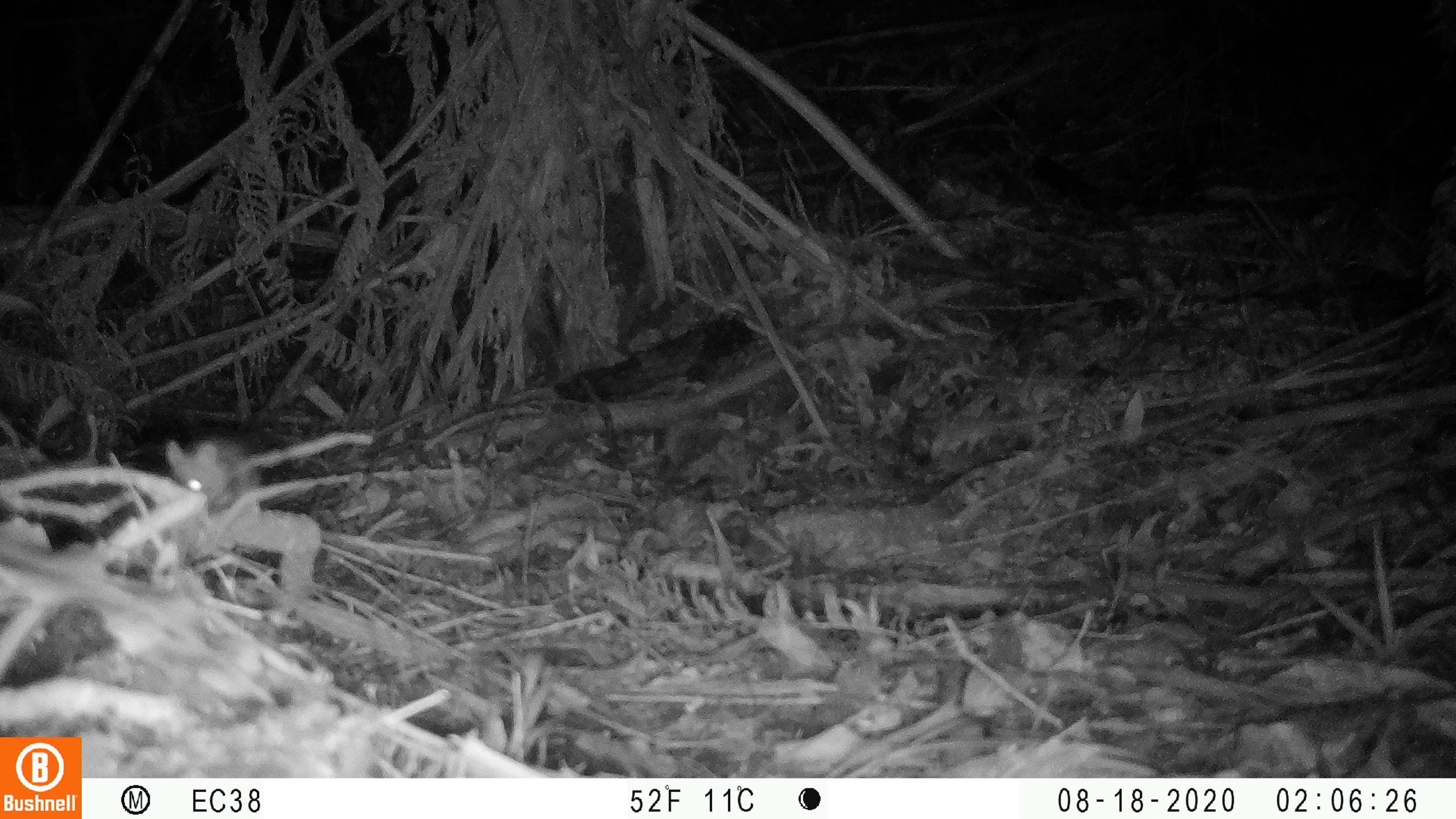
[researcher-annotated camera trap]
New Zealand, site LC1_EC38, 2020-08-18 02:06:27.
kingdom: Animalia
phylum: Chordata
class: Mammalia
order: Rodentia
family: Muridae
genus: Mus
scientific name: Mus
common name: mouse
Mouse (Mus).